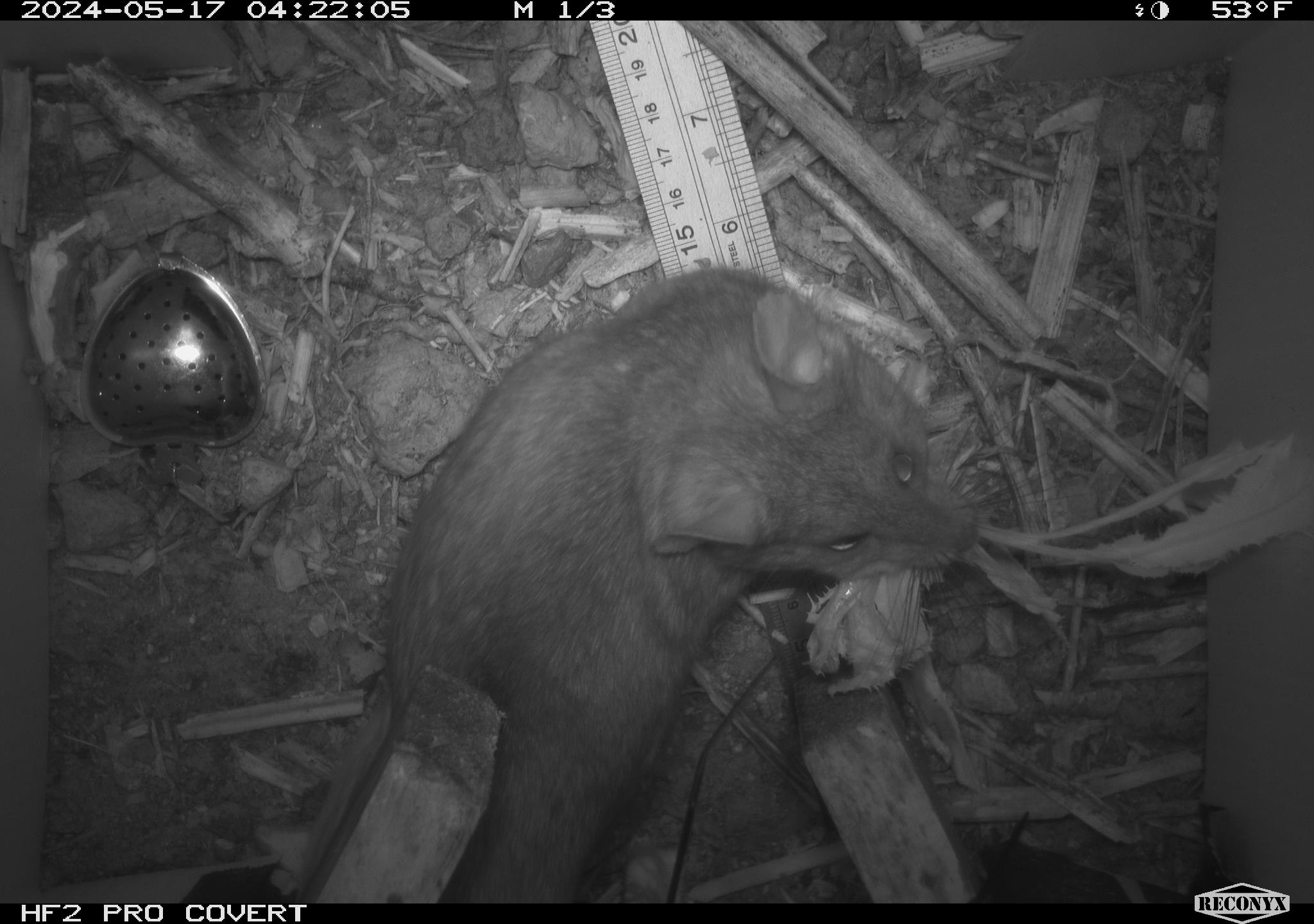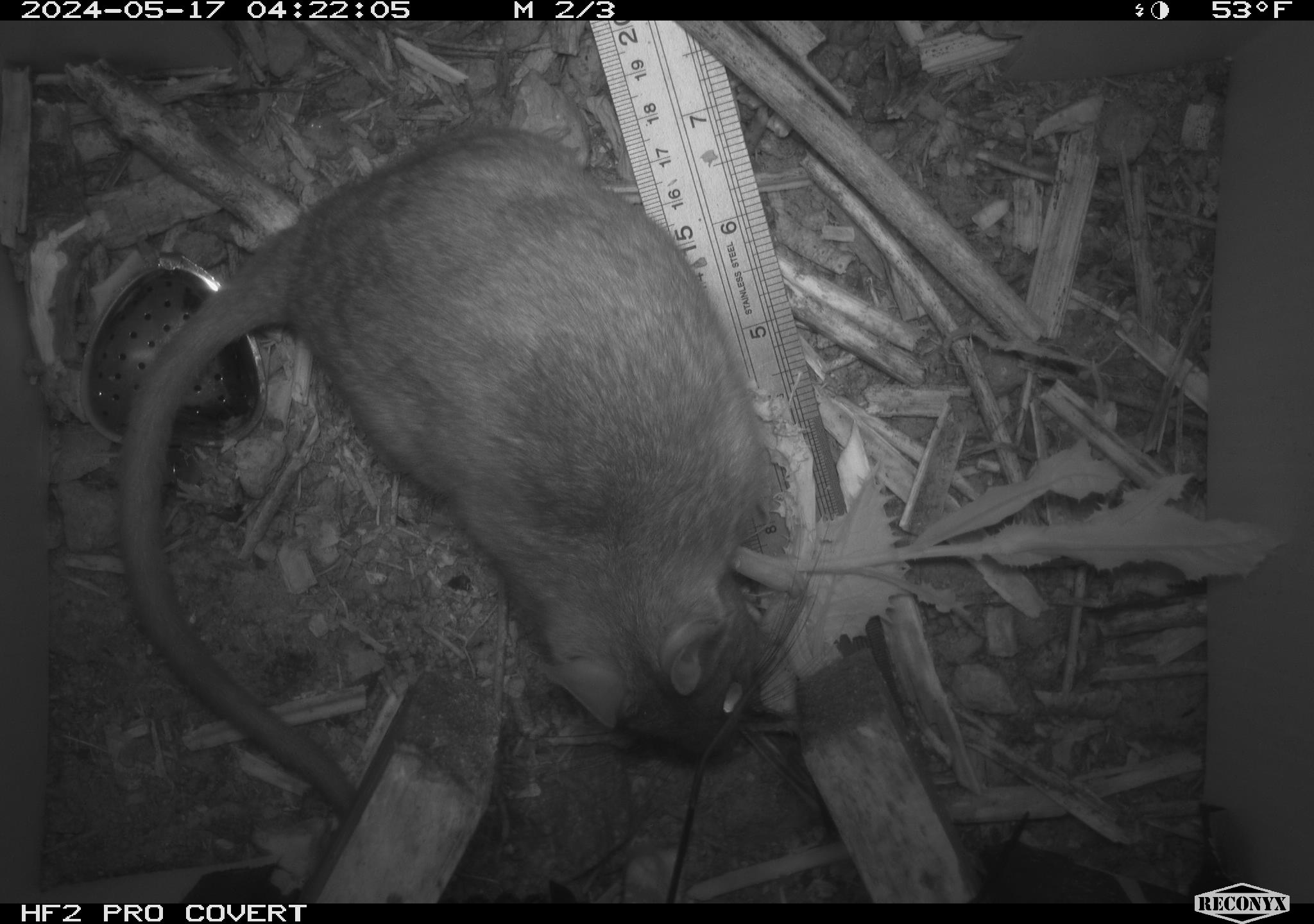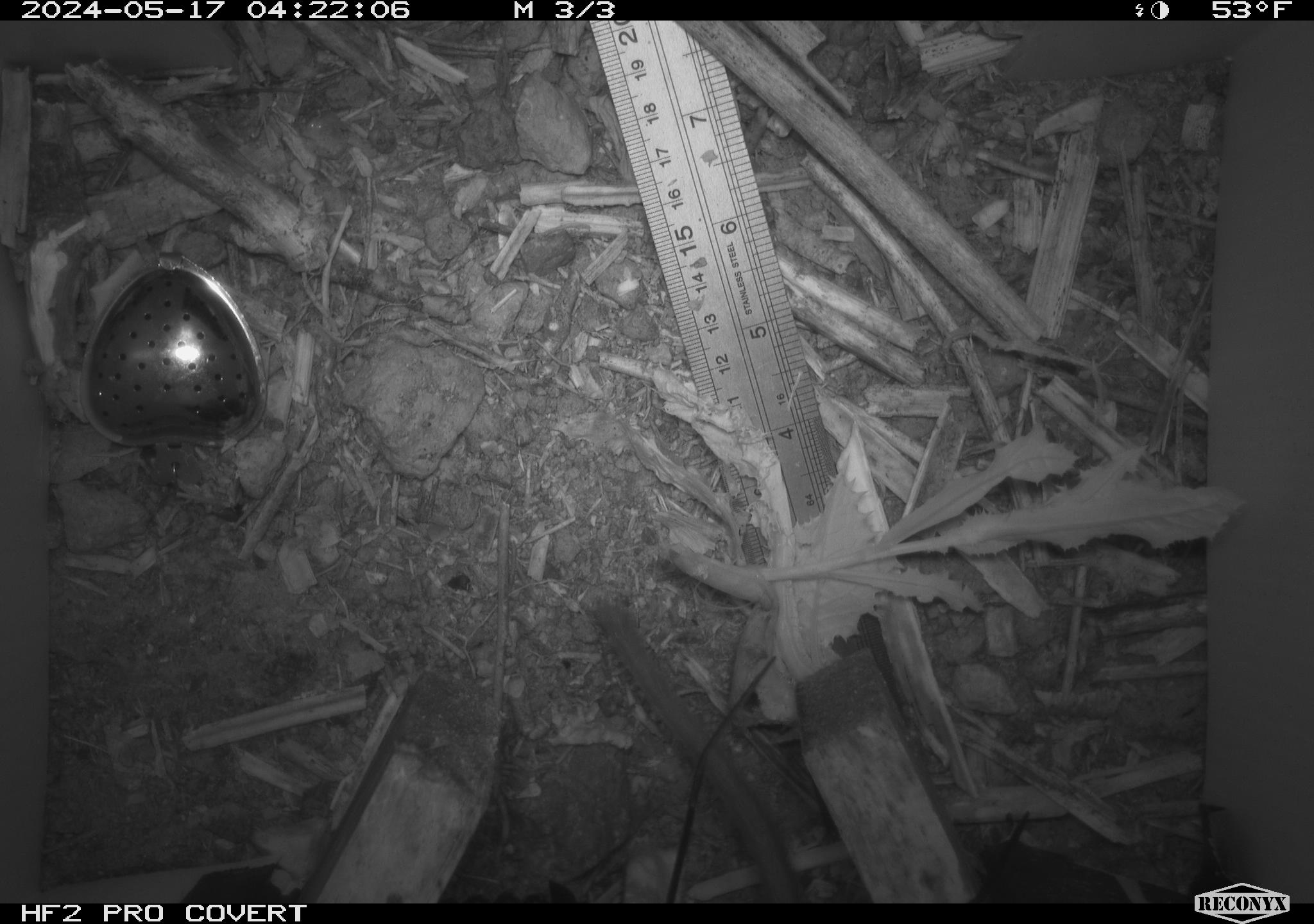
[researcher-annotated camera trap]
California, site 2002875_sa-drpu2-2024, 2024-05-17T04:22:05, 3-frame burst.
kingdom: Animalia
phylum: Chordata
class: Mammalia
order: Rodentia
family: Cricetidae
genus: Neotoma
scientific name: Neotoma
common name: pack rat or woodrat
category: neotoma species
Neotoma species (pack rat or woodrat) (Neotoma).